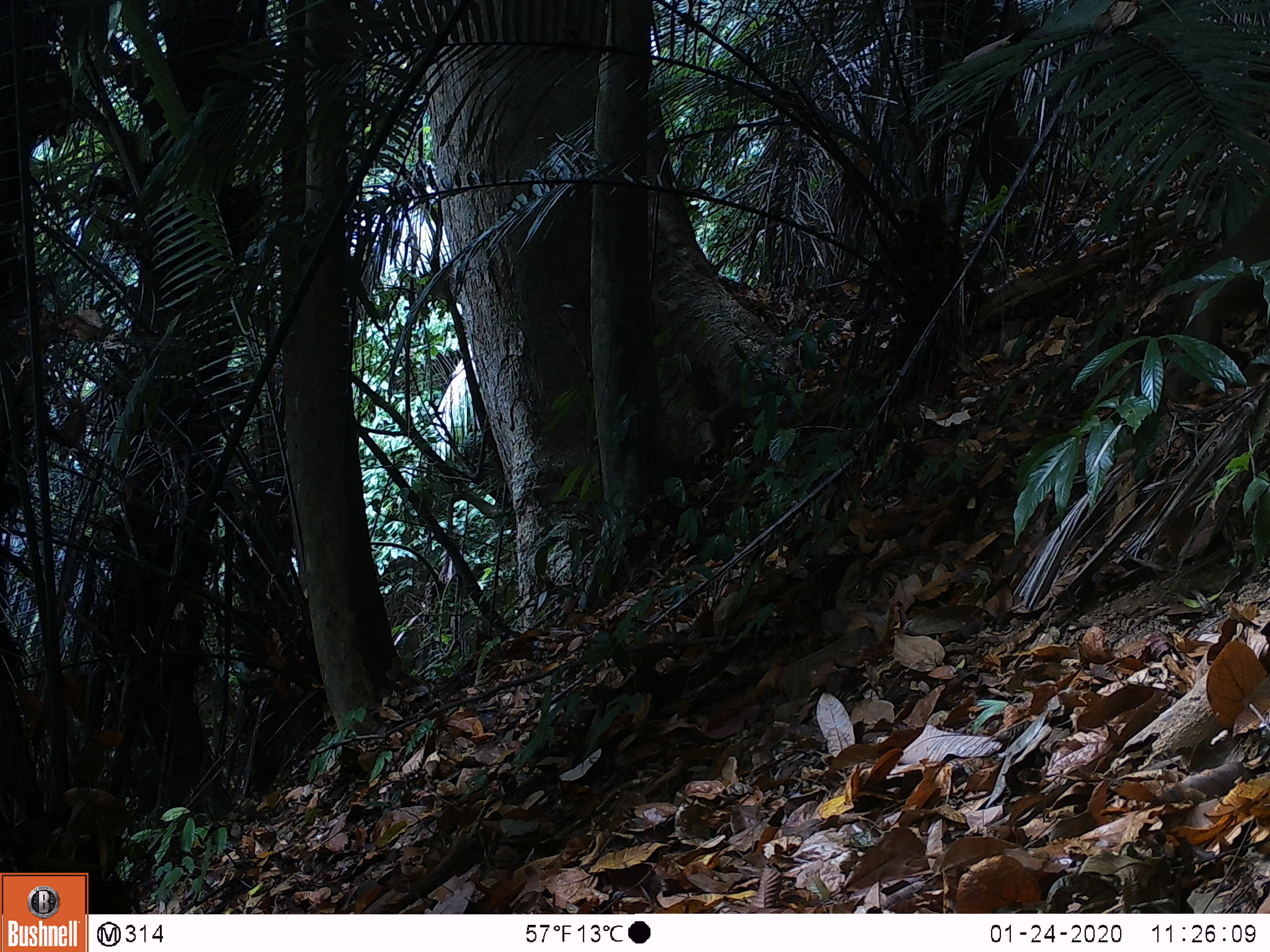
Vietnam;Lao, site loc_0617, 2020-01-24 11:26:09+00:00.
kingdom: Animalia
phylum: Chordata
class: Mammalia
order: Primates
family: Cercopithecidae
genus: Macaca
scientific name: Macaca nemestrina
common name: pig-tailed macaque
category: pig tailed macaque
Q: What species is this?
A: Pig tailed macaque (pig-tailed macaque) (Macaca nemestrina).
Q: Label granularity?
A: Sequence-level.